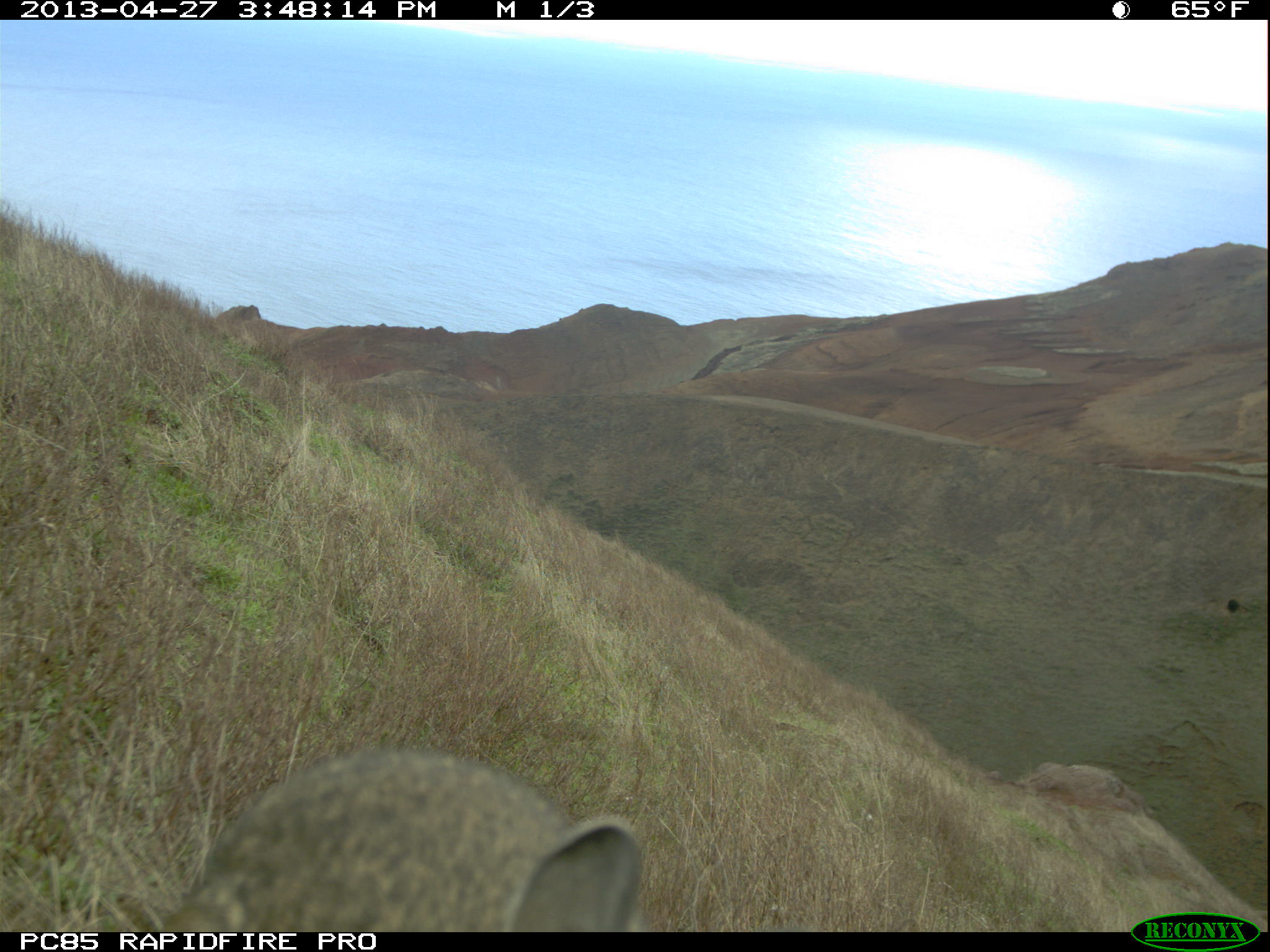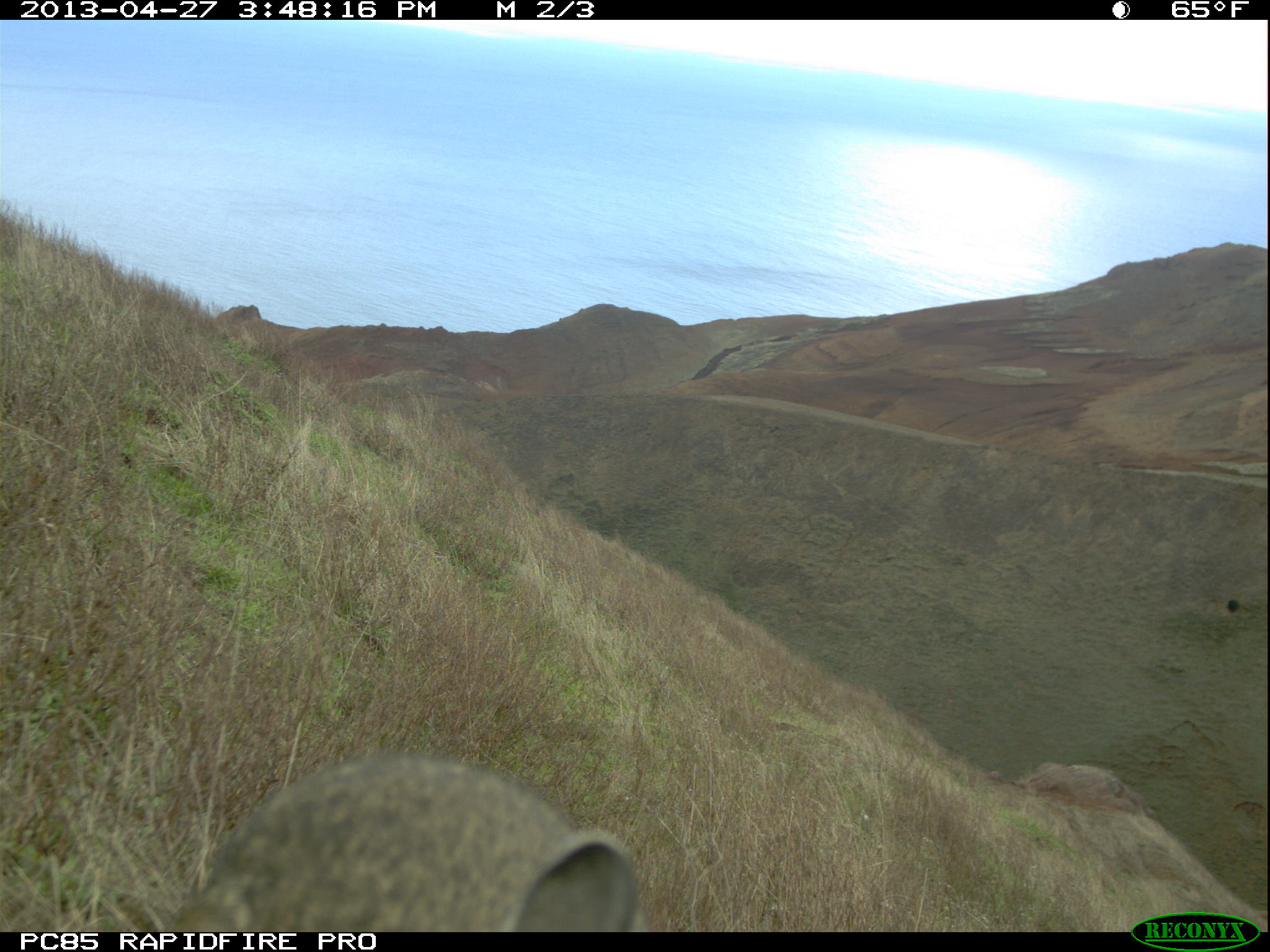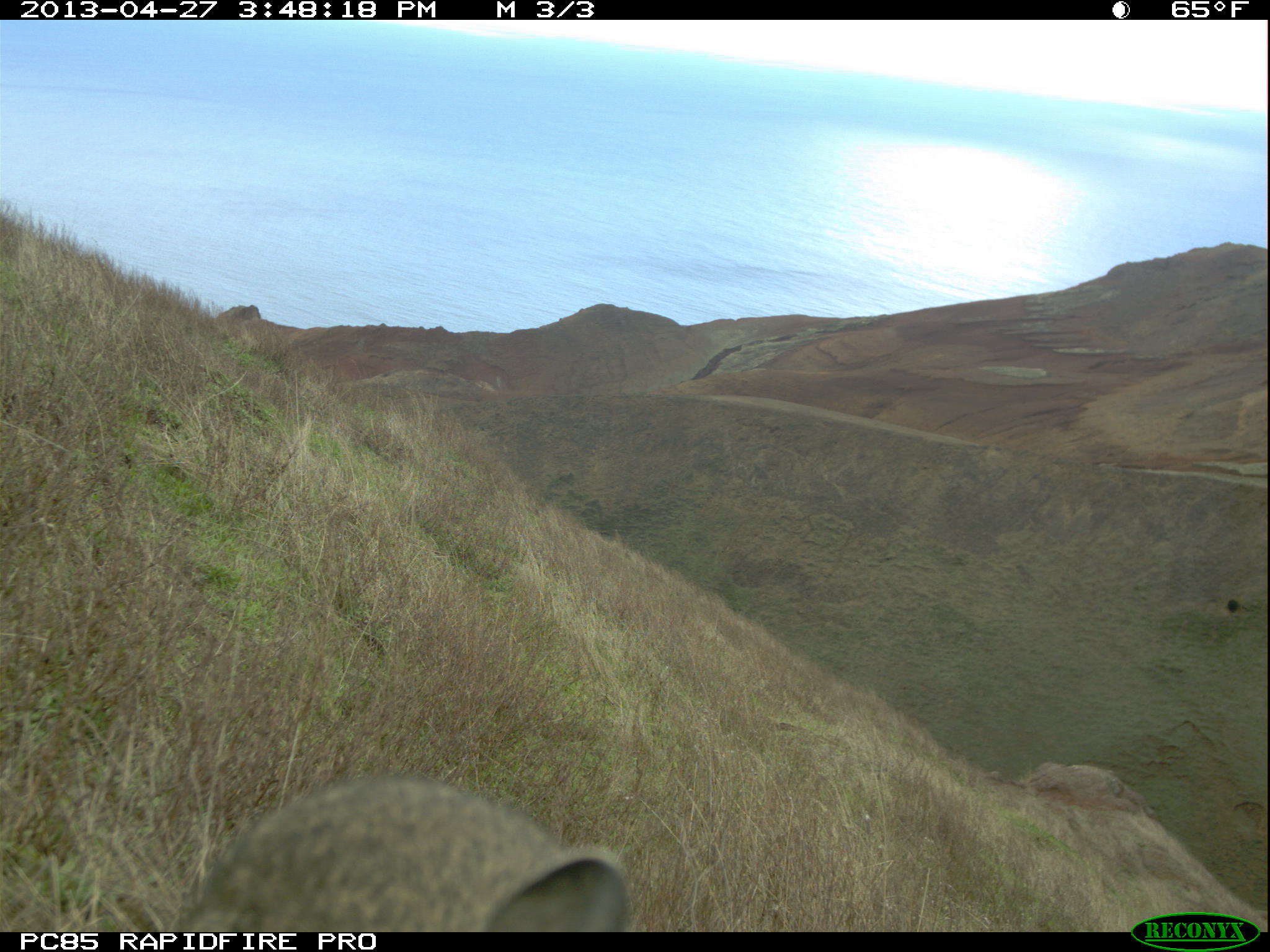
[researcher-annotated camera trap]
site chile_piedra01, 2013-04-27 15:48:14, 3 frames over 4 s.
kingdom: Animalia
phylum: Chordata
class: Mammalia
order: Lagomorpha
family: Leporidae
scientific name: Leporidae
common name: rabbits and hares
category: rabbit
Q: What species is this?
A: Rabbit (rabbits and hares) (Leporidae).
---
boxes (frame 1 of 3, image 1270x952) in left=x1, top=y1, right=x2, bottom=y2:
rabbit: left=150, top=746, right=646, bottom=932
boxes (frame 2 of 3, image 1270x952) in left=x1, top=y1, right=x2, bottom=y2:
rabbit: left=183, top=747, right=655, bottom=936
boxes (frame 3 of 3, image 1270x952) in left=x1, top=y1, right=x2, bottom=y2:
rabbit: left=162, top=772, right=635, bottom=932; left=218, top=302, right=262, bottom=329